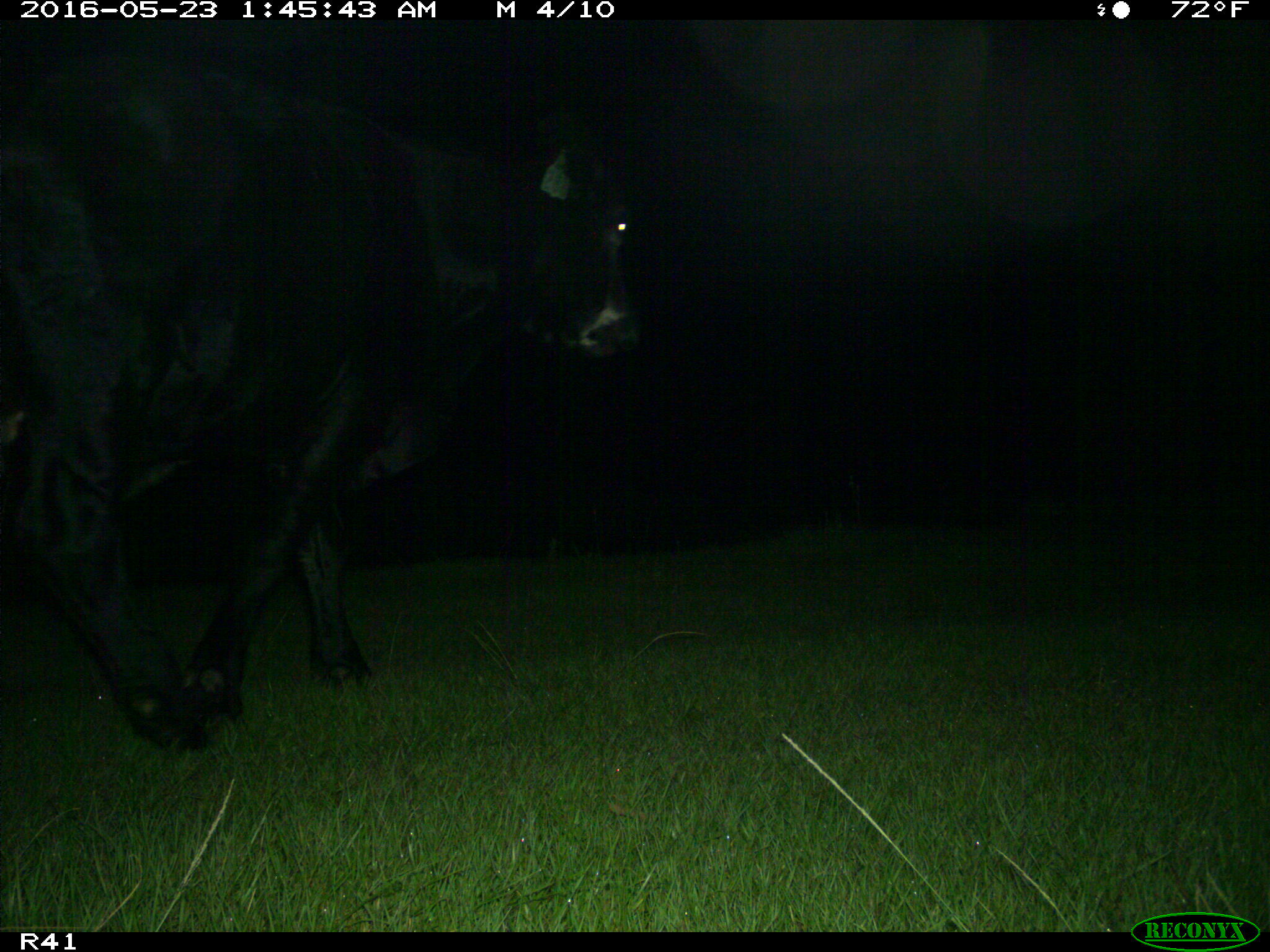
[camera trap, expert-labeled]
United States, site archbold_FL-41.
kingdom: Animalia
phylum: Chordata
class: Mammalia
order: Artiodactyla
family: Bovidae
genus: Bos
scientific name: Bos taurus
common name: domestic cow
Bos taurus (domestic cow).